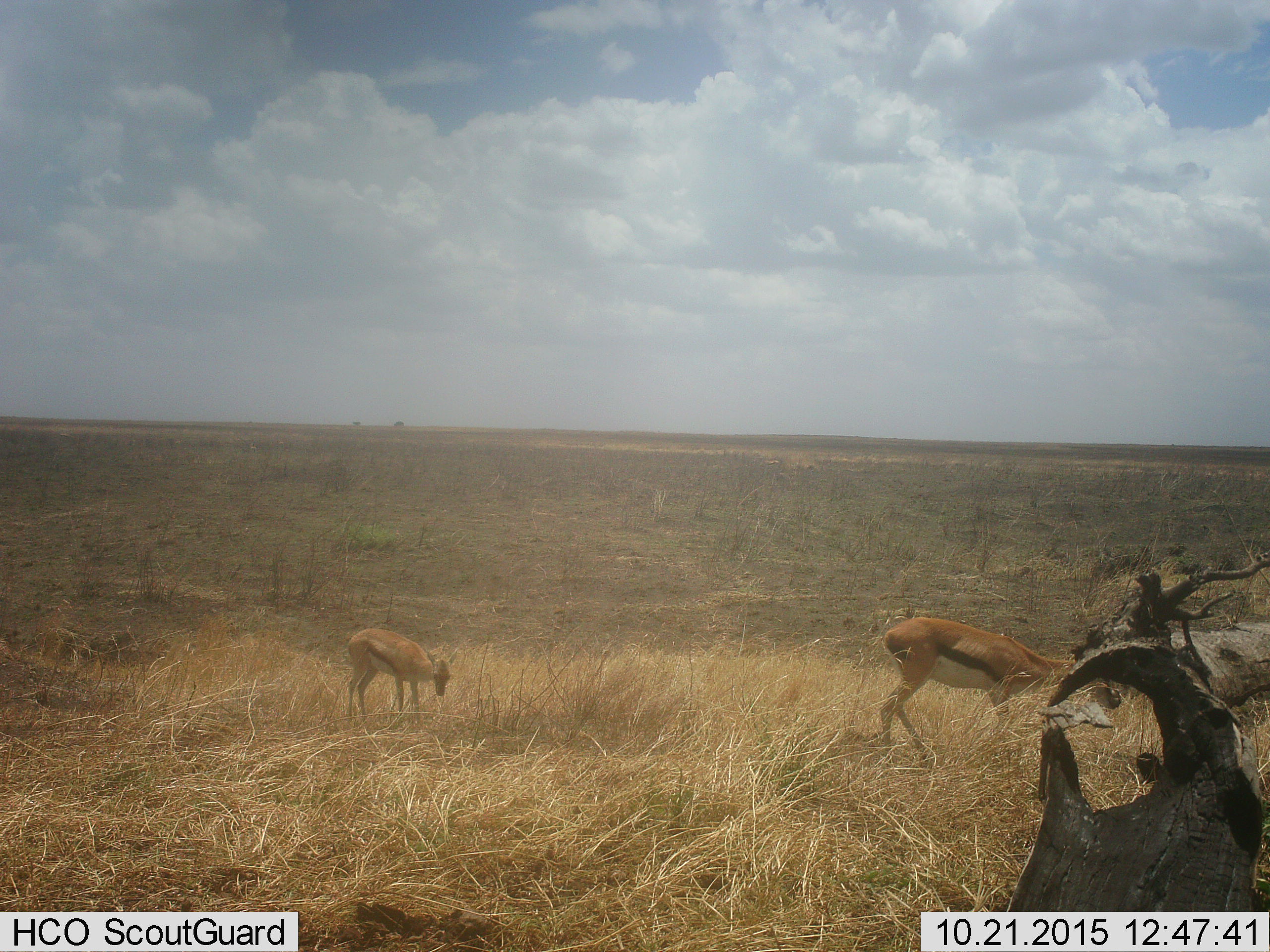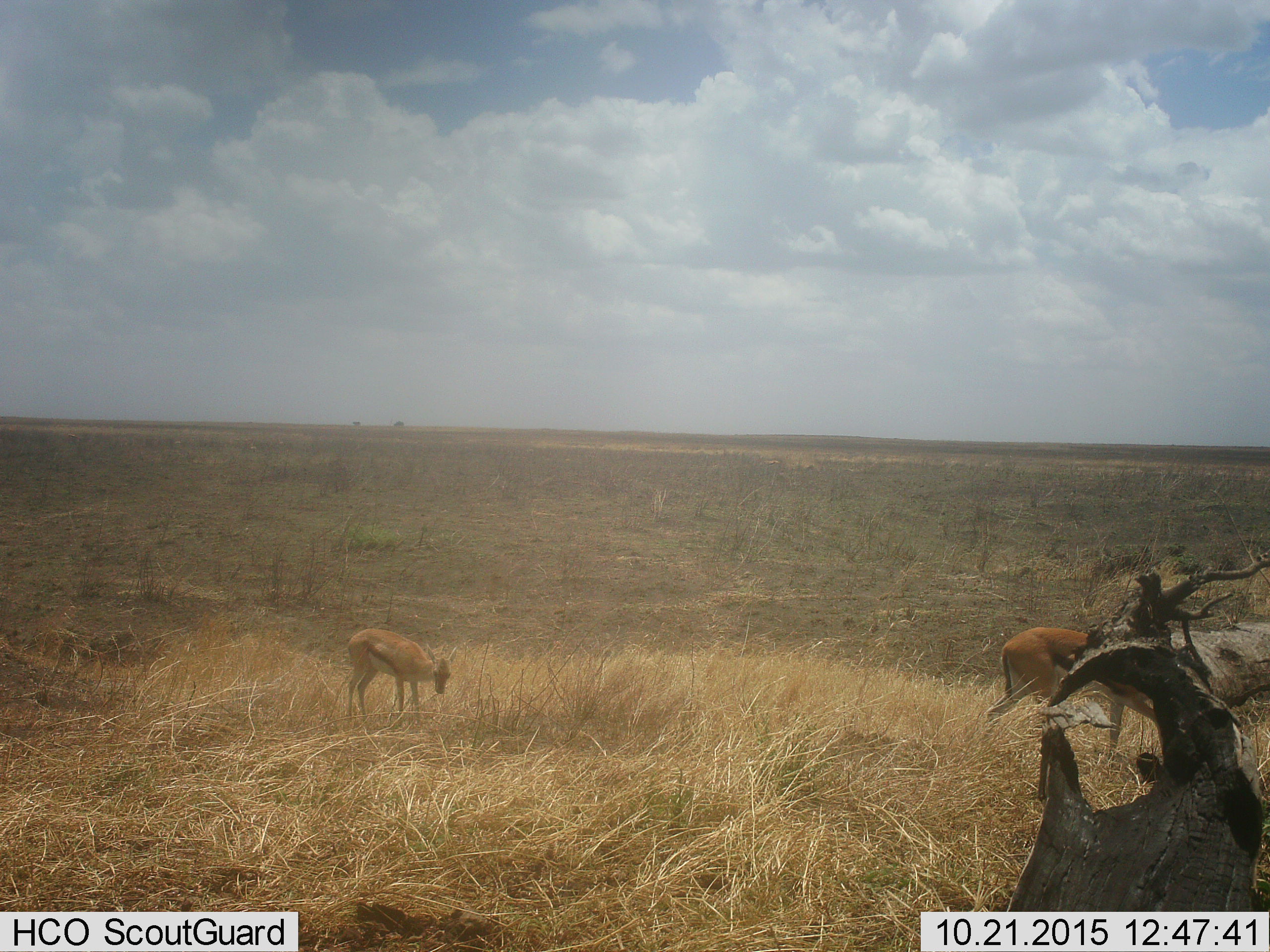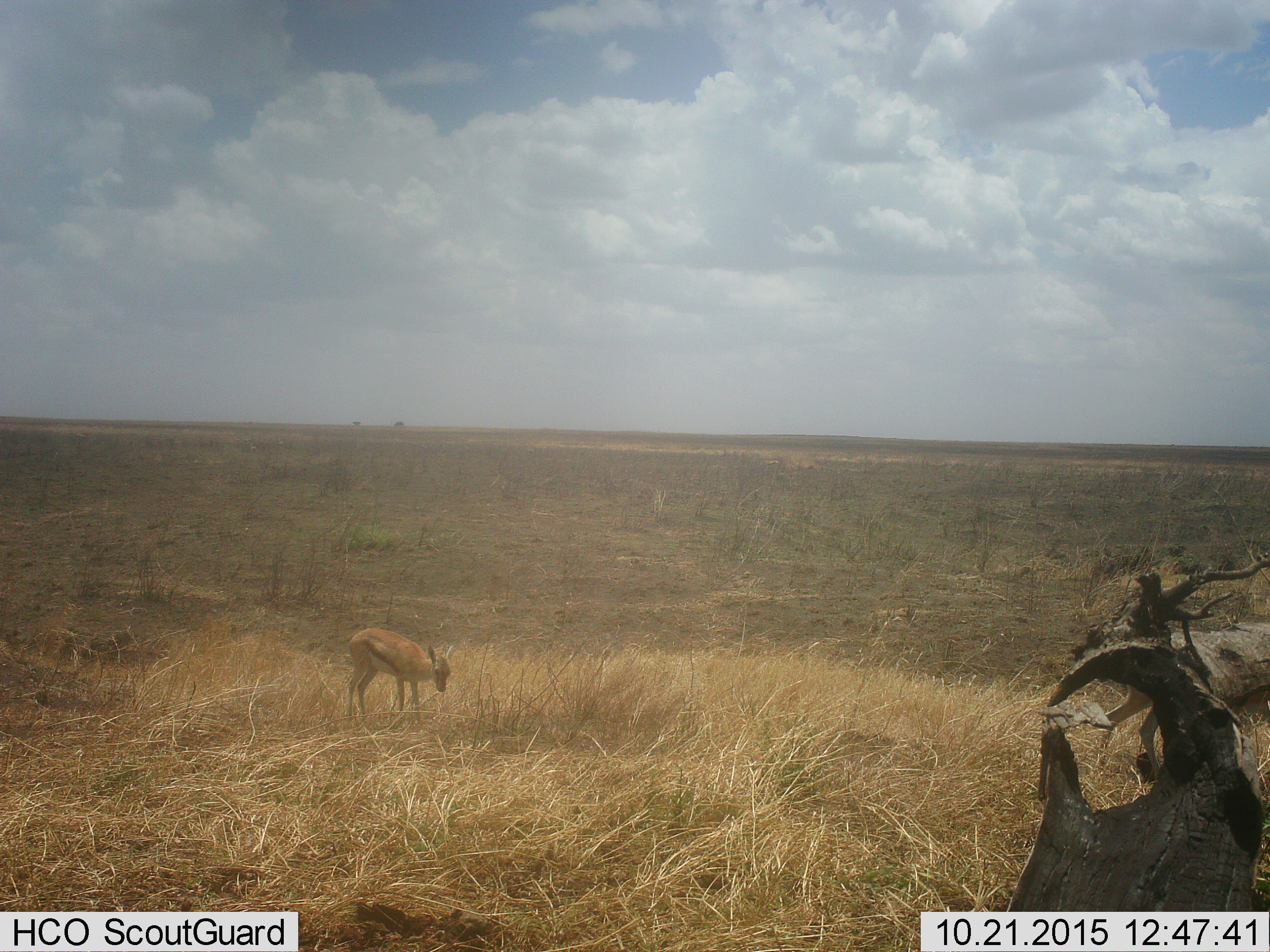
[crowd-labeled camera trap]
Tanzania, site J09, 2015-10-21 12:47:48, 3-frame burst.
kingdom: Animalia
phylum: Chordata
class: Mammalia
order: Artiodactyla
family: Bovidae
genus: Eudorcas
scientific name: Eudorcas thomsonii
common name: thomson's gazelle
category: gazellethomsons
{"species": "gazellethomsons (thomson's gazelle) (Eudorcas thomsonii)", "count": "2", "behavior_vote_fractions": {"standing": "56%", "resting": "0%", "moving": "56%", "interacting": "0%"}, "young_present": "56%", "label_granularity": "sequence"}